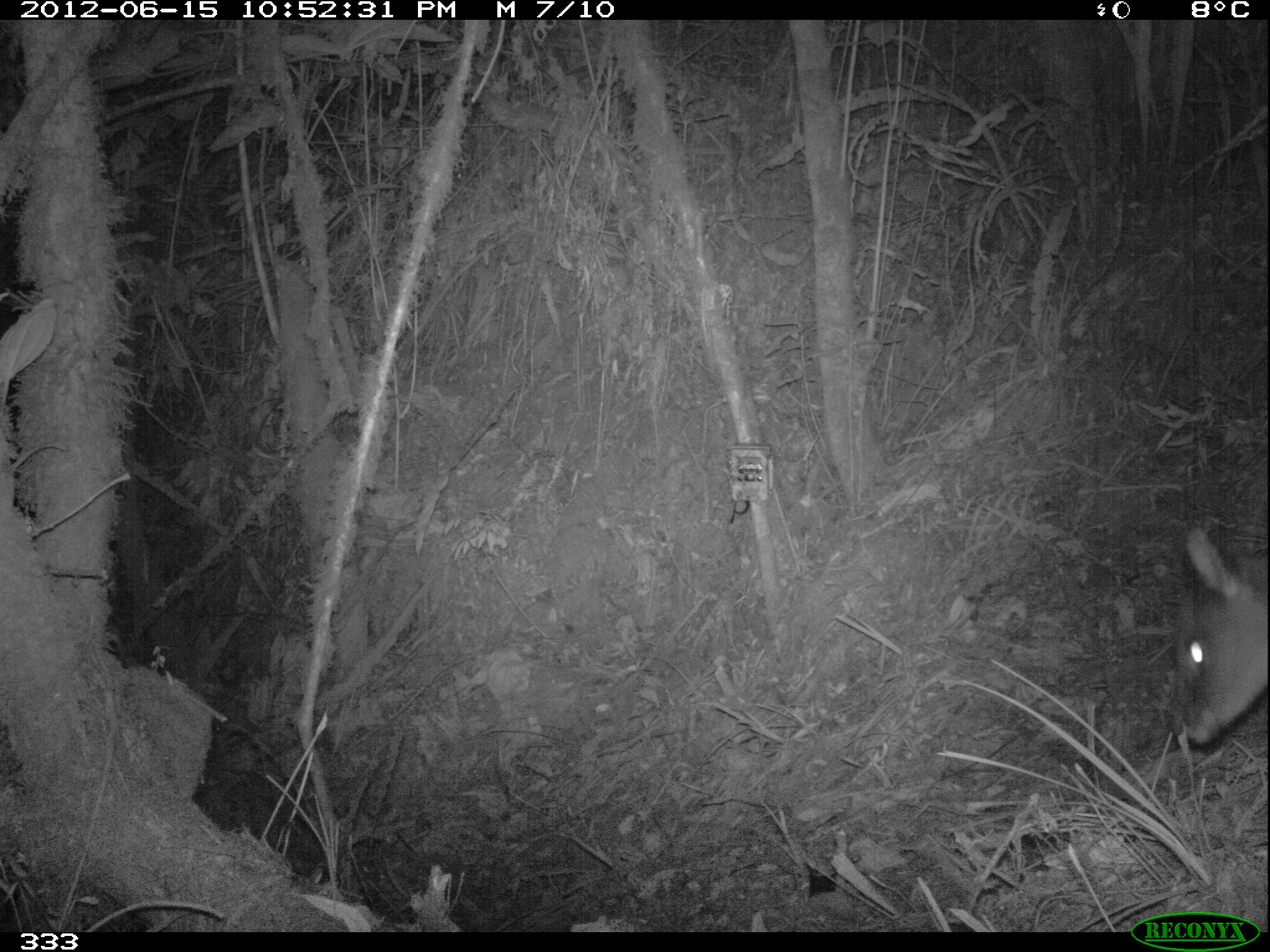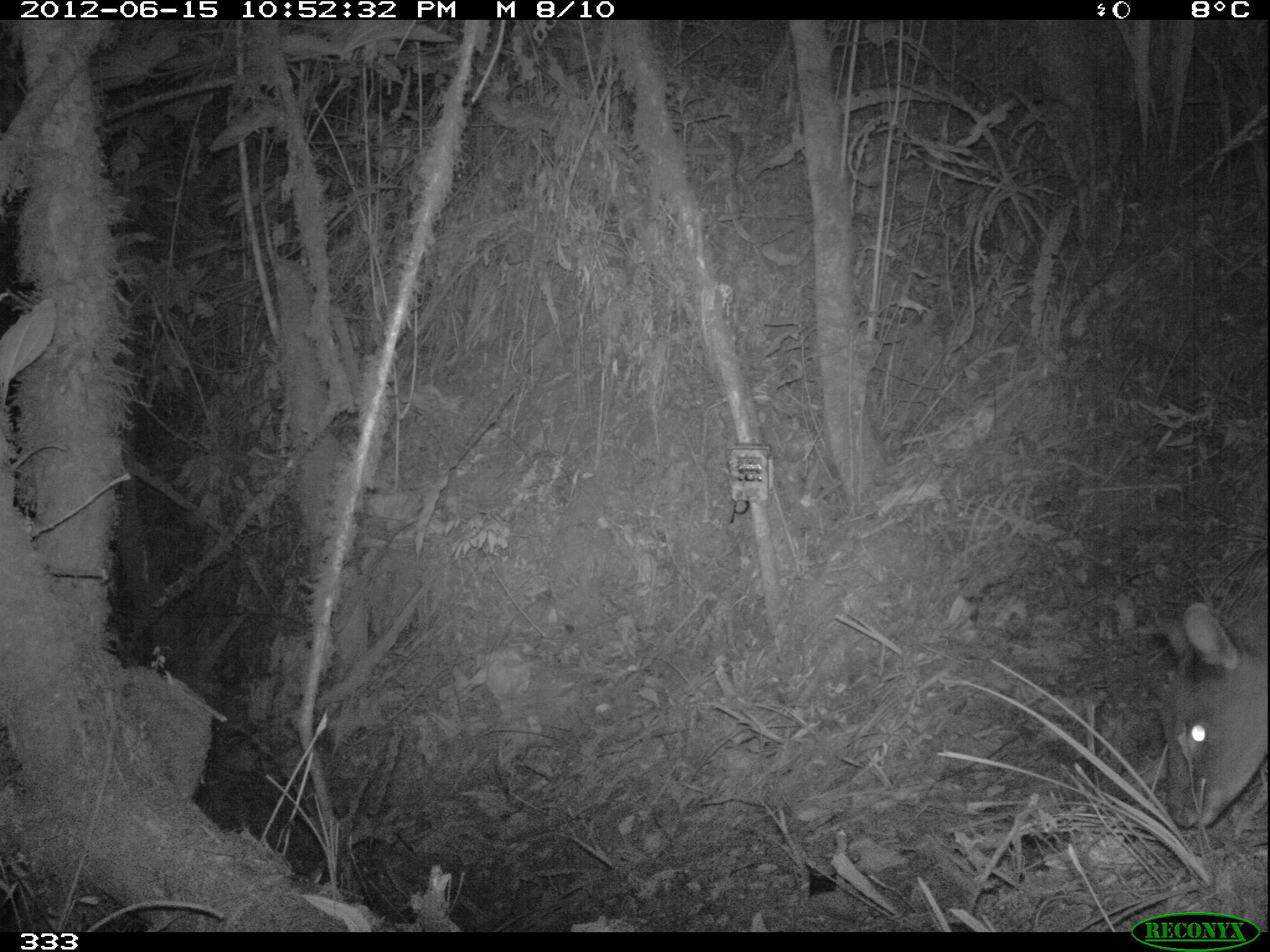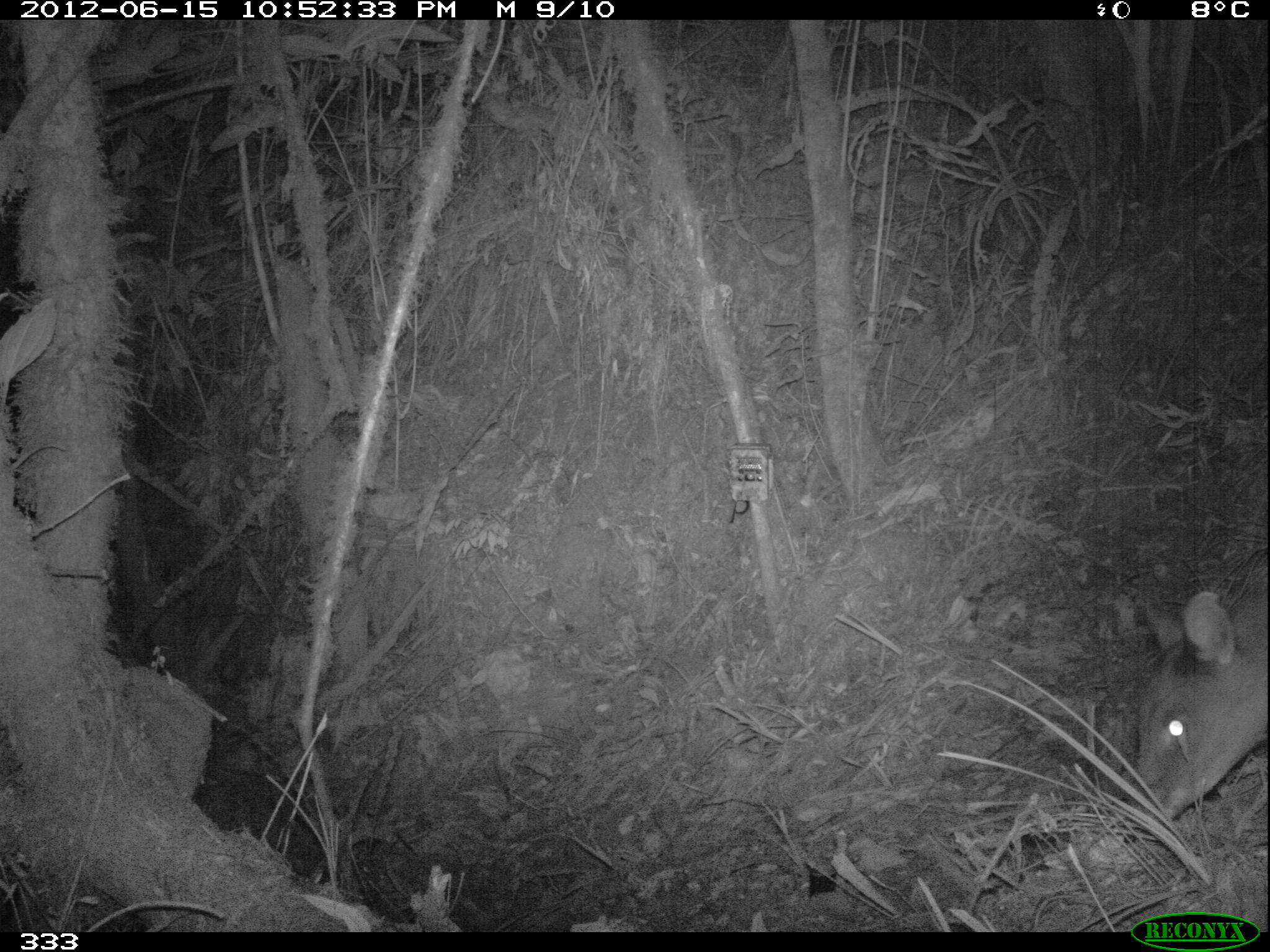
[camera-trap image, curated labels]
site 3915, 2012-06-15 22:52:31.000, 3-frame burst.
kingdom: Animalia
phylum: Chordata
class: Mammalia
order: Artiodactyla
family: Cervidae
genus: Mazama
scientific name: Mazama chunyi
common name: dwarf brocket